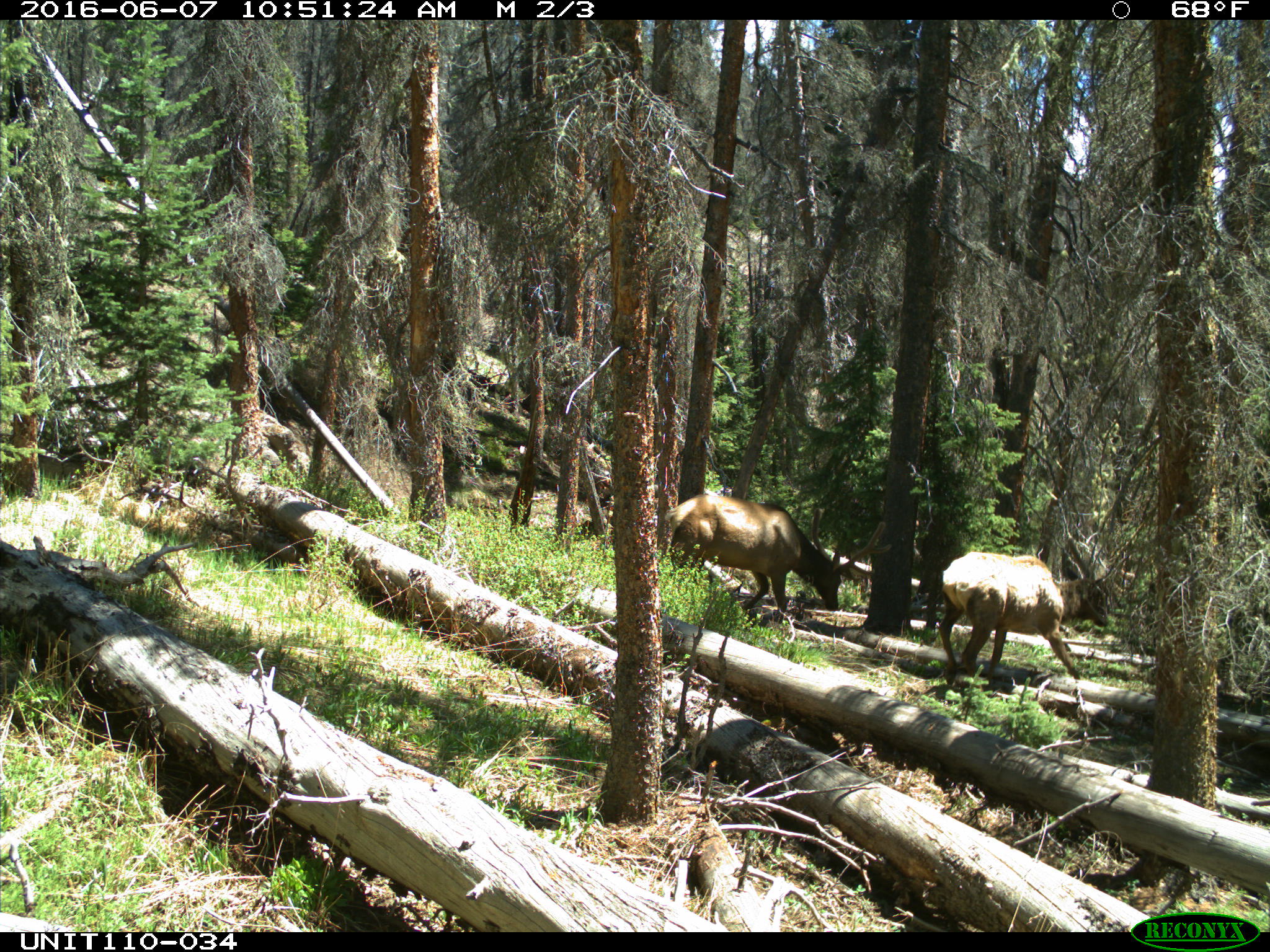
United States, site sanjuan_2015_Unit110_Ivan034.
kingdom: Animalia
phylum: Chordata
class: Mammalia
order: Artiodactyla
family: Cervidae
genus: Cervus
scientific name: Cervus elaphus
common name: red deer